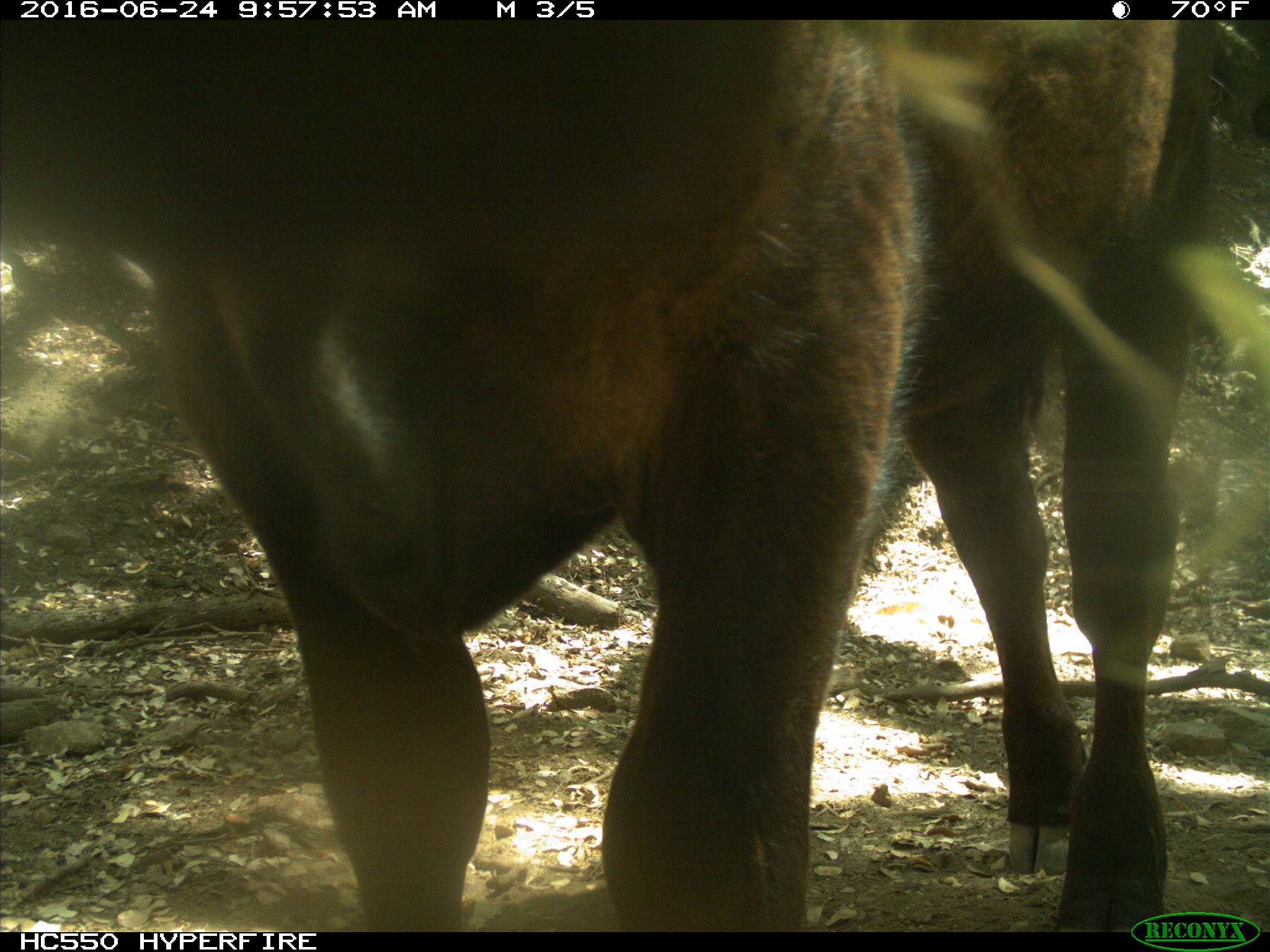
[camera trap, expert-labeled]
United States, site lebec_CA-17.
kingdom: Animalia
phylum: Chordata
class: Mammalia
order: Artiodactyla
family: Bovidae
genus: Bos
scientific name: Bos taurus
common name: domestic cow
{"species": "Bos taurus (domestic cow)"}